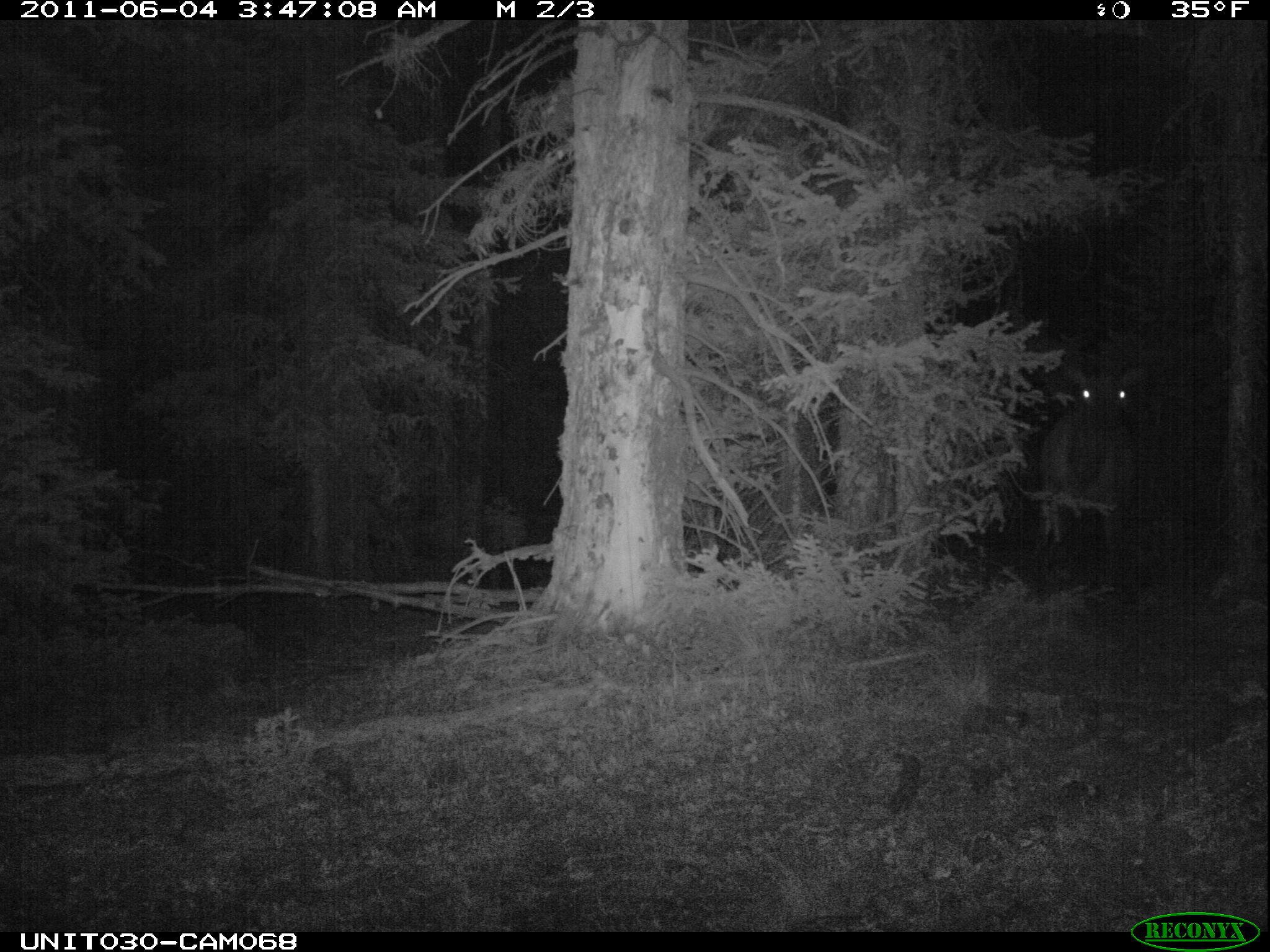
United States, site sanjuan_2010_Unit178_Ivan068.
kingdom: Animalia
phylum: Chordata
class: Mammalia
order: Artiodactyla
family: Cervidae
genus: Cervus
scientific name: Cervus elaphus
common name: red deer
Cervus elaphus (red deer).